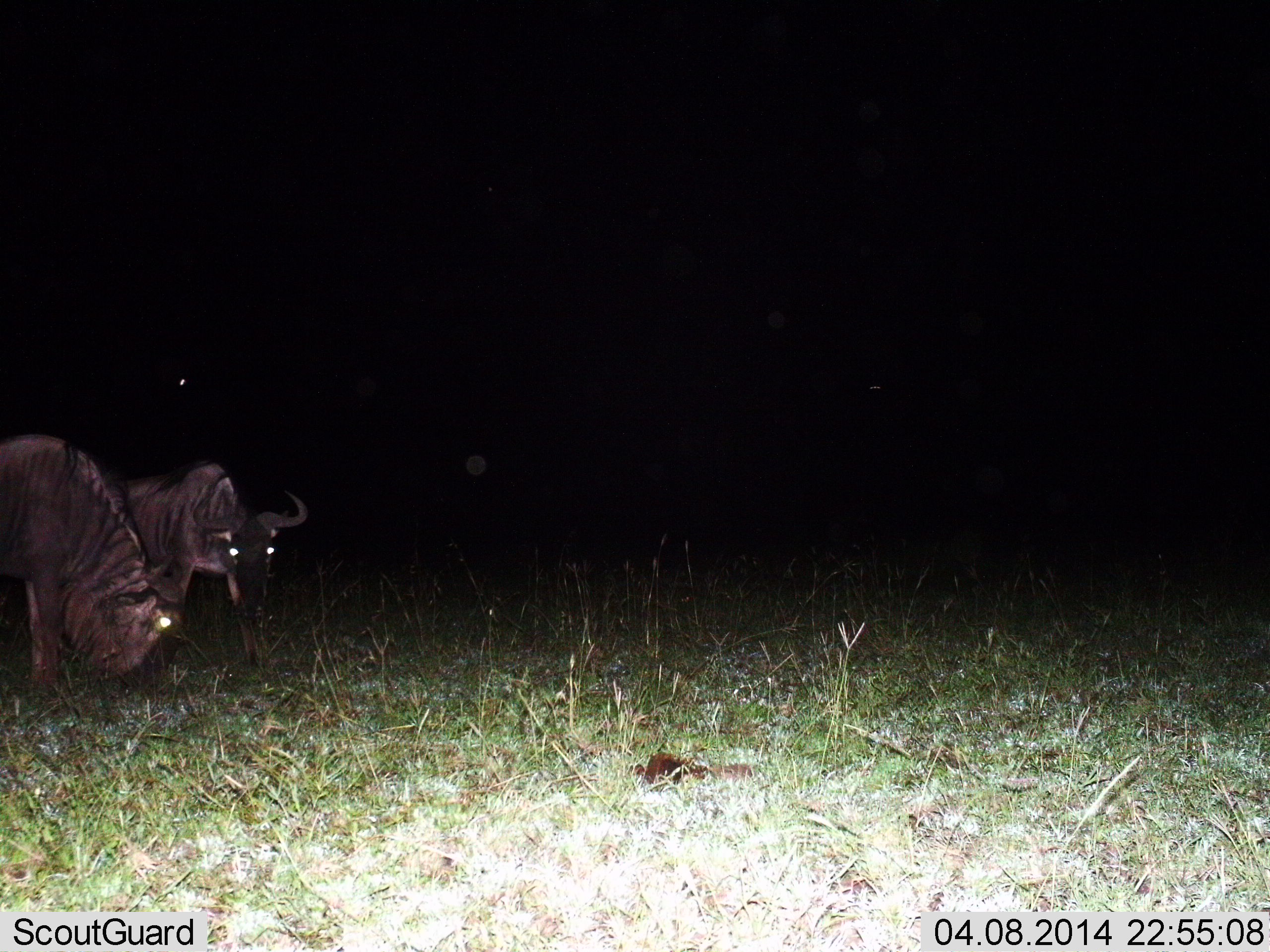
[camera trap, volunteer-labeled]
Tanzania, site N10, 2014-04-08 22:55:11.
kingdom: Animalia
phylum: Chordata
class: Mammalia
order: Artiodactyla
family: Bovidae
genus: Connochaetes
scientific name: Connochaetes taurinus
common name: blue wildebeest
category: wildebeest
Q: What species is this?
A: Wildebeest (blue wildebeest) (Connochaetes taurinus).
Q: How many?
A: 2.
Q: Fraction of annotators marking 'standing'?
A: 30%.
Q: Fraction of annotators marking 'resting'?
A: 0%.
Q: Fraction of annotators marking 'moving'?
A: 0%.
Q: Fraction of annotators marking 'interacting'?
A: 0%.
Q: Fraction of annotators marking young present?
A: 0%.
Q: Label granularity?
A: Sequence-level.